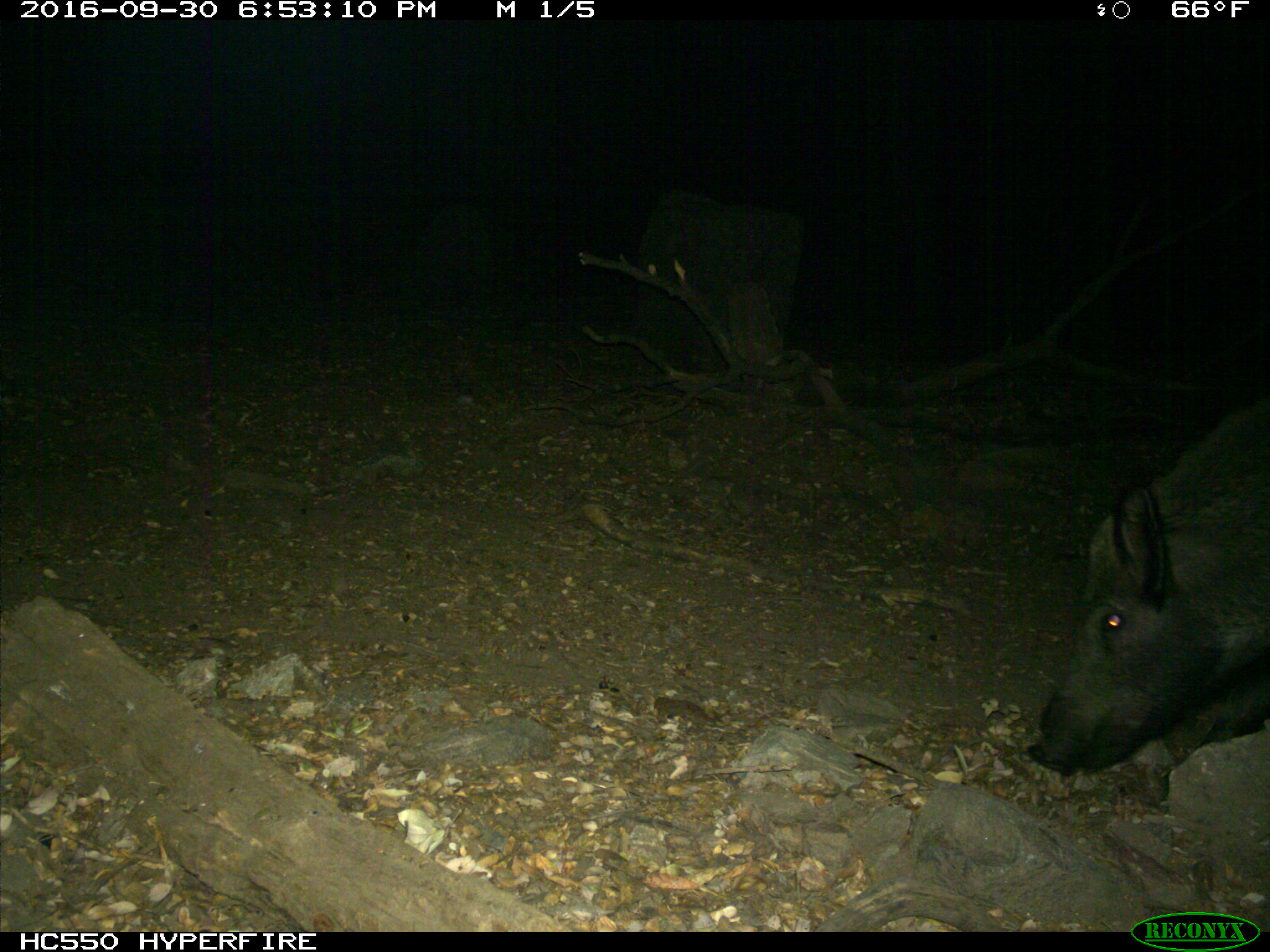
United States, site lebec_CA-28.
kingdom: Animalia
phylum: Chordata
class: Mammalia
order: Artiodactyla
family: Suidae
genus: Sus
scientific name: Sus scrofa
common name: wild boar